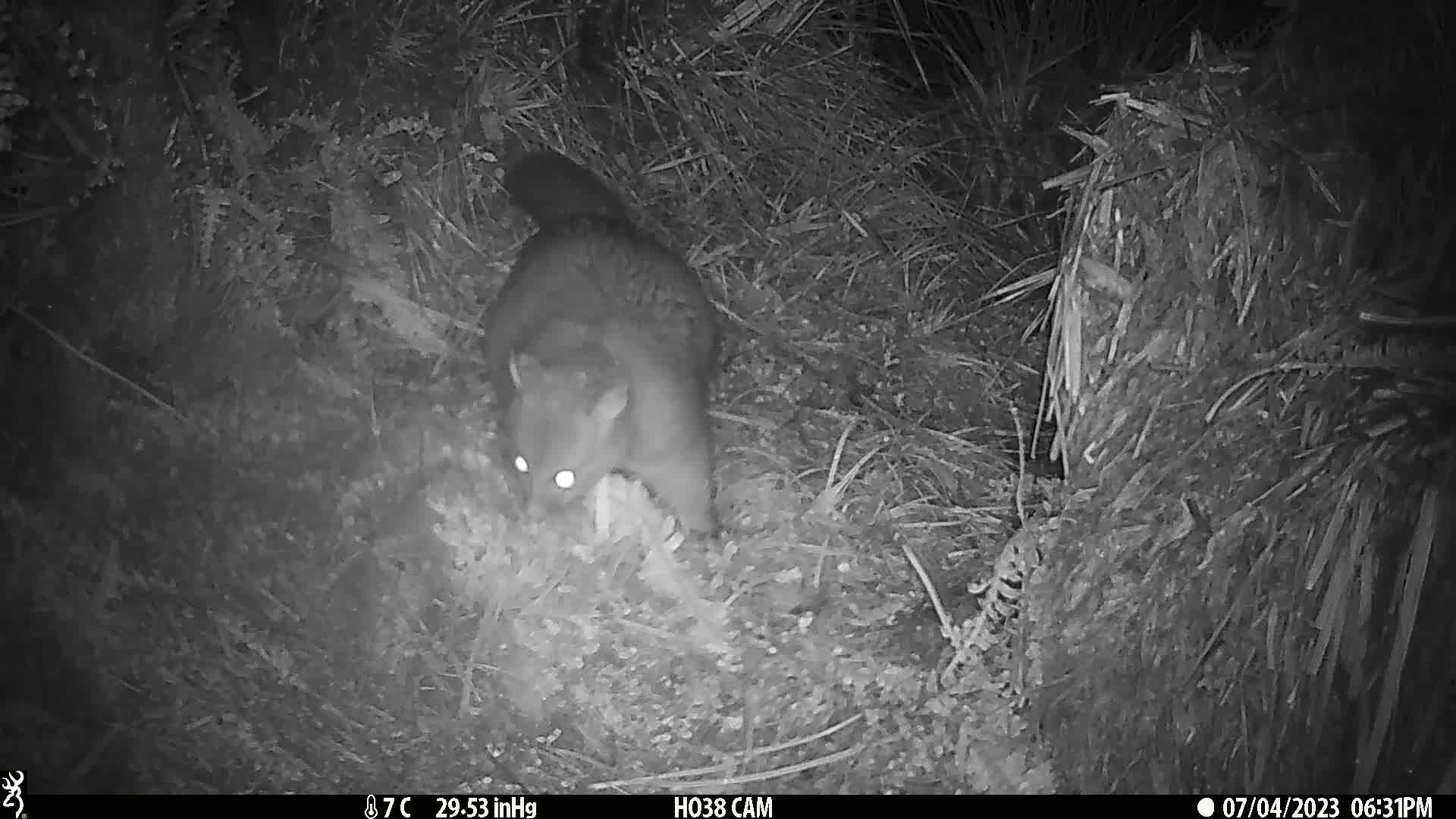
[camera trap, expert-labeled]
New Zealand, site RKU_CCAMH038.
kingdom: Animalia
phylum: Chordata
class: Mammalia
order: Diprotodontia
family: Phalangeridae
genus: Trichosurus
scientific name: Trichosurus vulpecula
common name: common brushtail possum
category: possum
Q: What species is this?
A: Possum (common brushtail possum) (Trichosurus vulpecula).